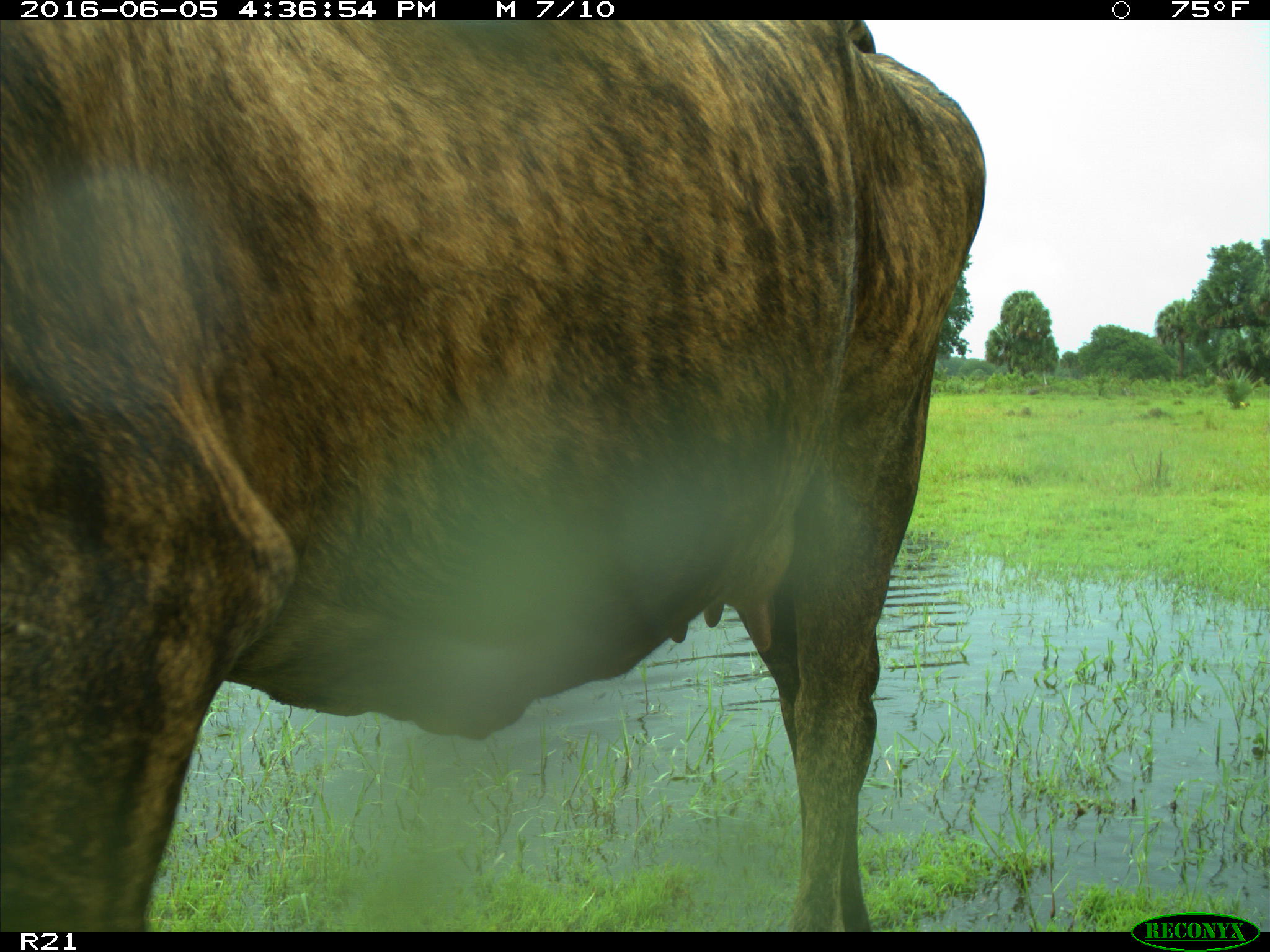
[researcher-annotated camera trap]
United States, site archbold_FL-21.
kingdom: Animalia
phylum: Chordata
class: Mammalia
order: Artiodactyla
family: Bovidae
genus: Bos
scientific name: Bos taurus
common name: domestic cow